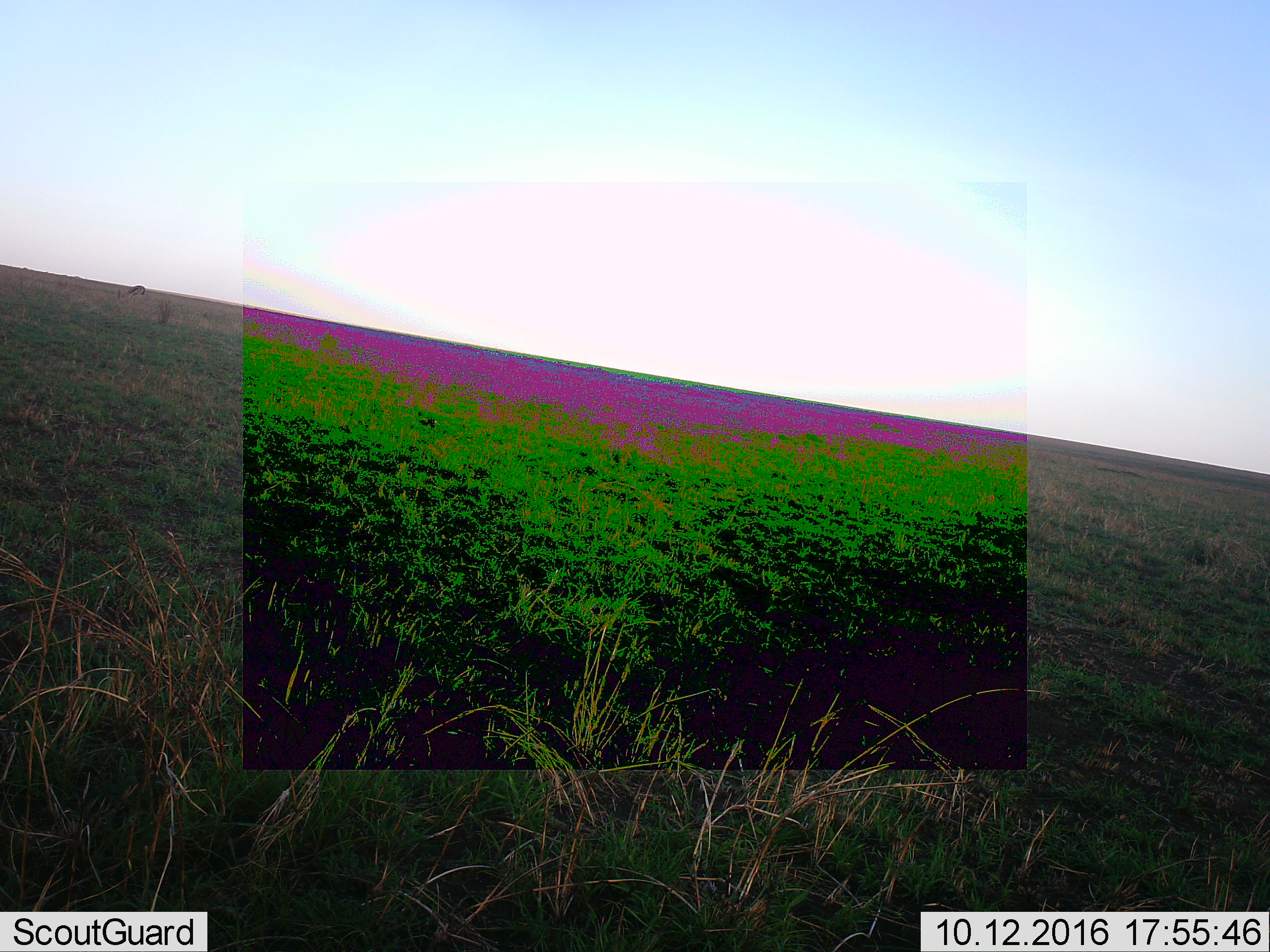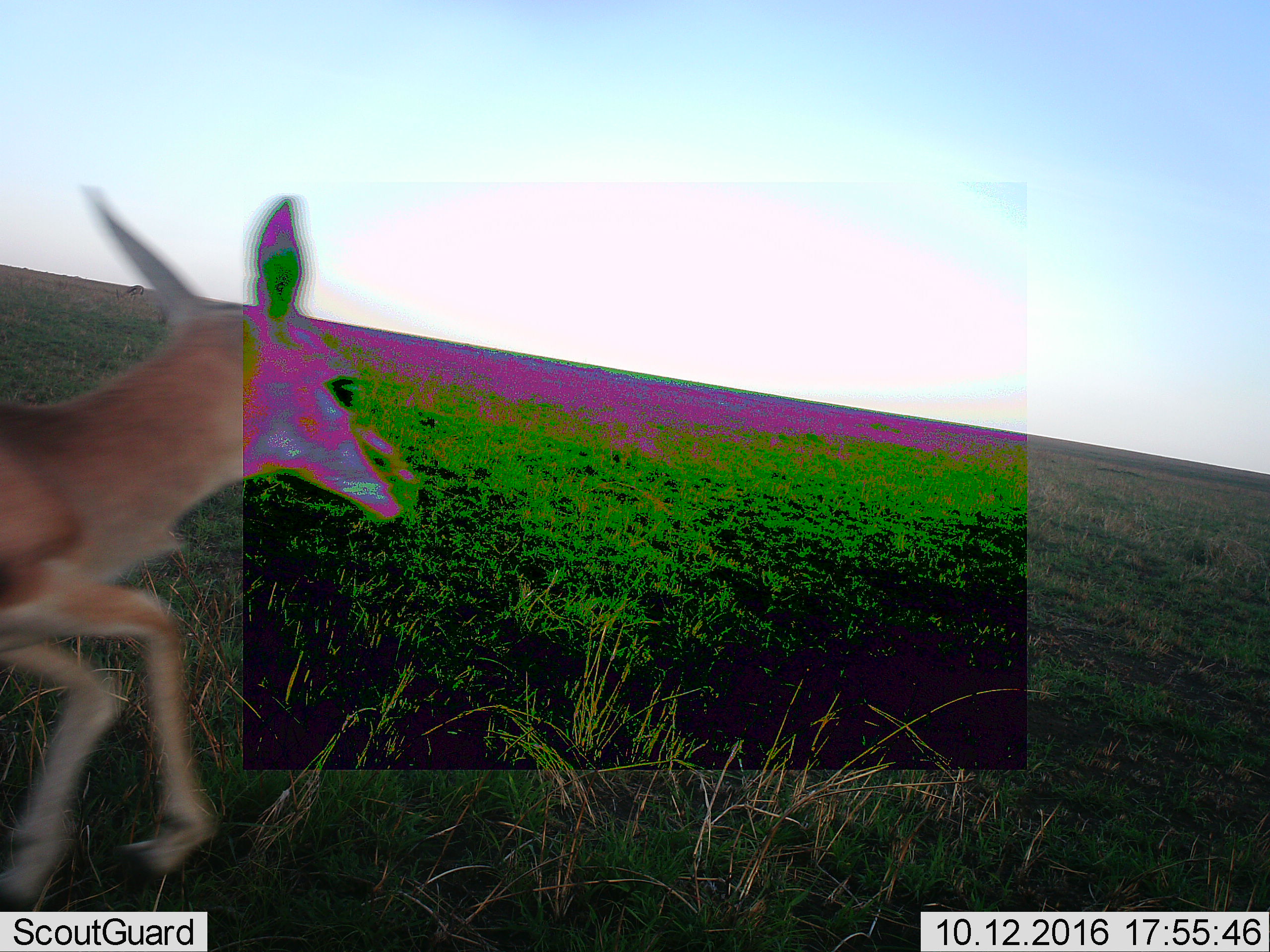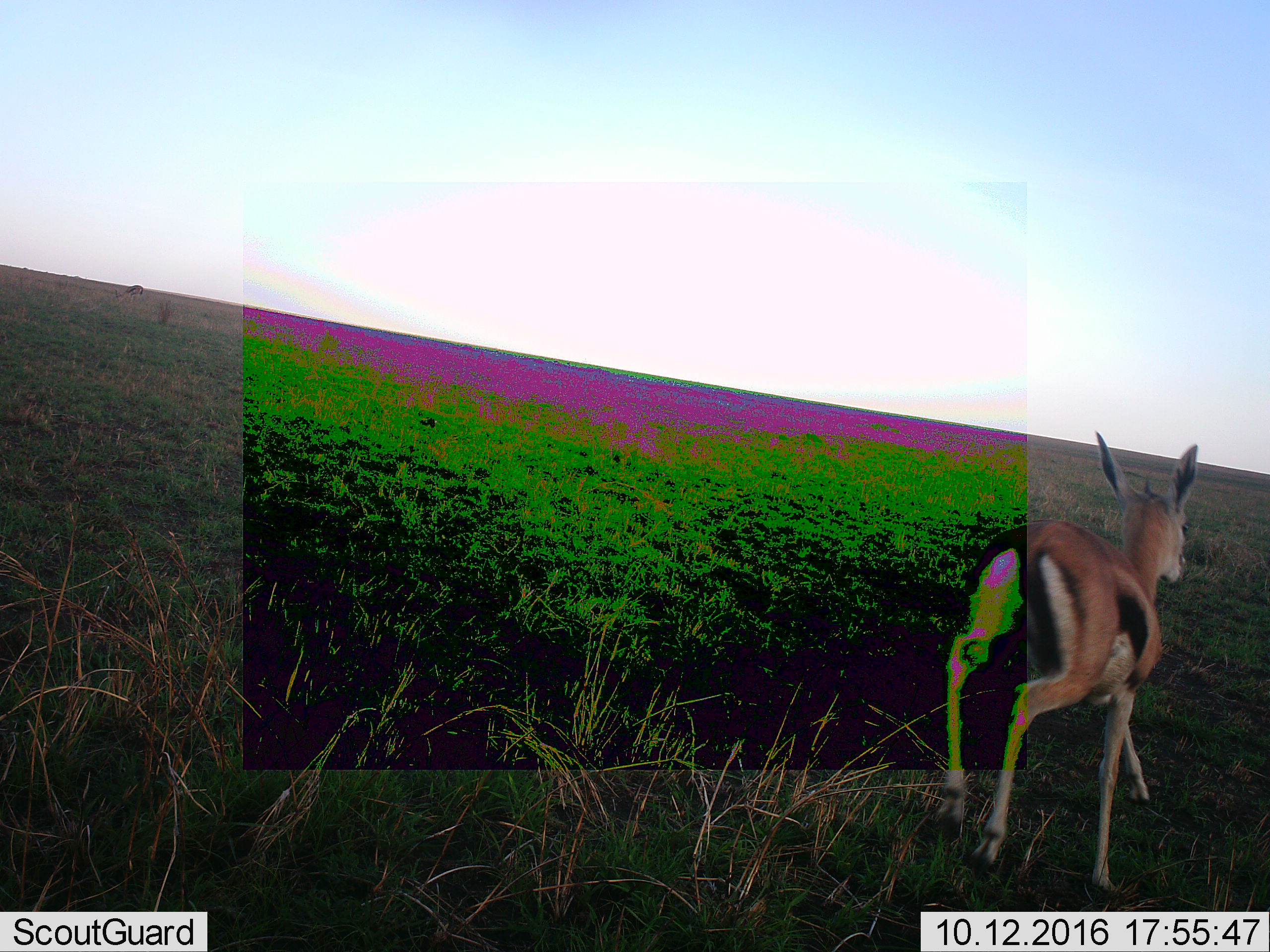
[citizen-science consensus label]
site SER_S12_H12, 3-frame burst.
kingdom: Animalia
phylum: Chordata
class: Mammalia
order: Artiodactyla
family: Bovidae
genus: Eudorcas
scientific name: Eudorcas thomsonii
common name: thomson's gazelle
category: gazellethomsons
Gazellethomsons (thomson's gazelle) (Eudorcas thomsonii), count 1. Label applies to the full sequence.